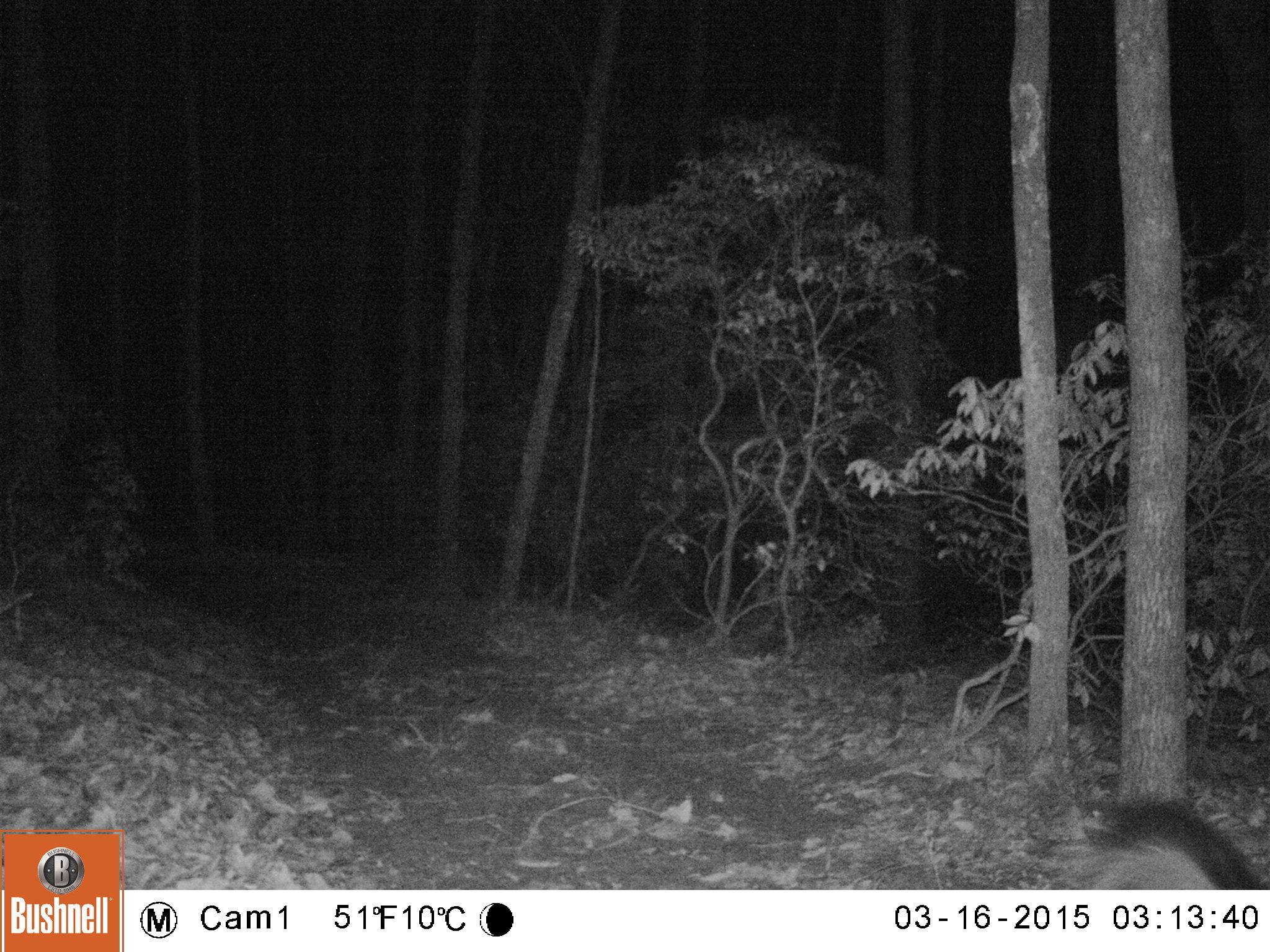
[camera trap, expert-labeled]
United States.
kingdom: Animalia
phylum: Chordata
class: Mammalia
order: Carnivora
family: Mephitidae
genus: Mephitis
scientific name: Mephitis mephitis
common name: striped skunk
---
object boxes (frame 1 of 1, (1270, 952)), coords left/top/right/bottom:
Striped Skunk: 1038/779/1270/889